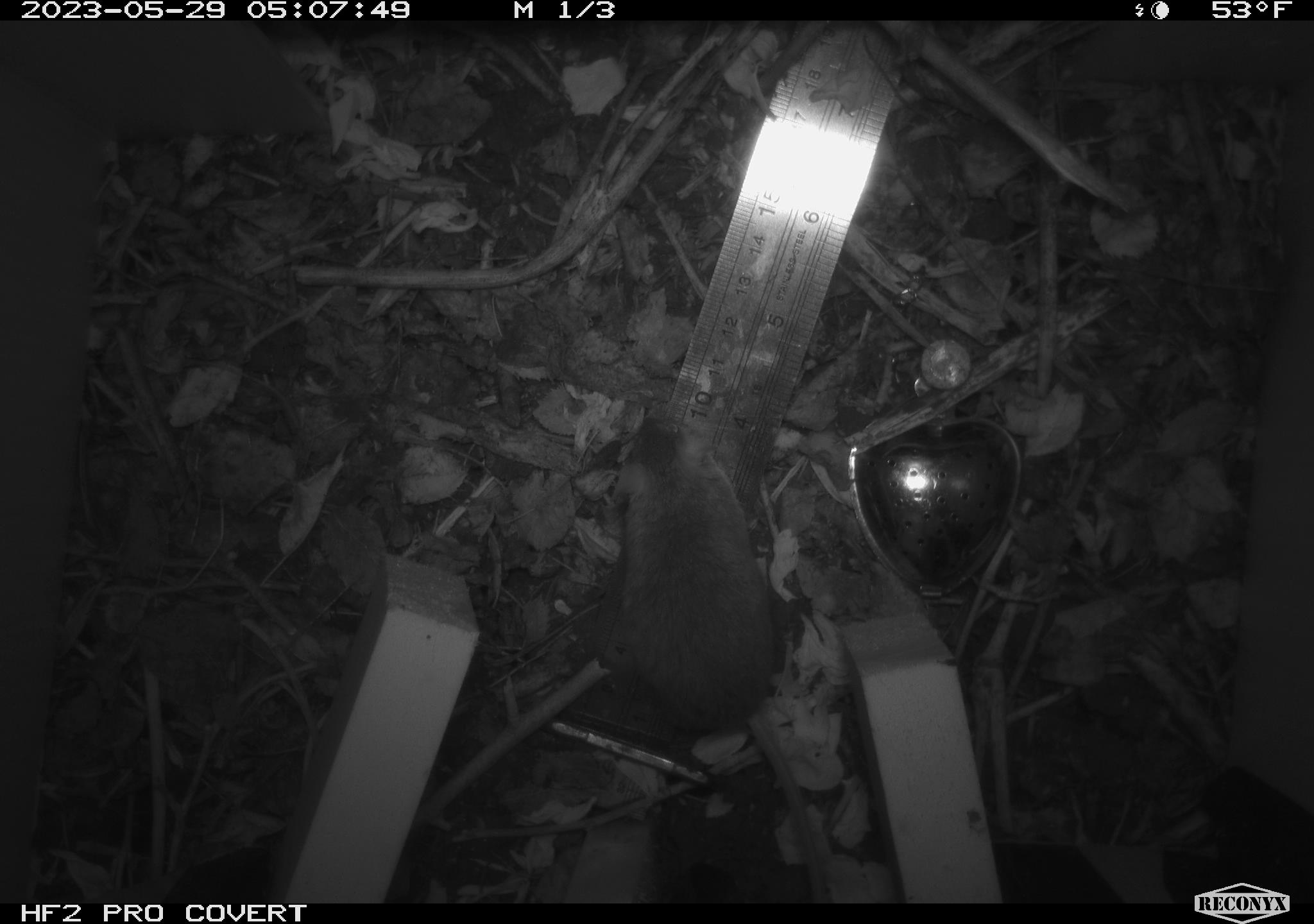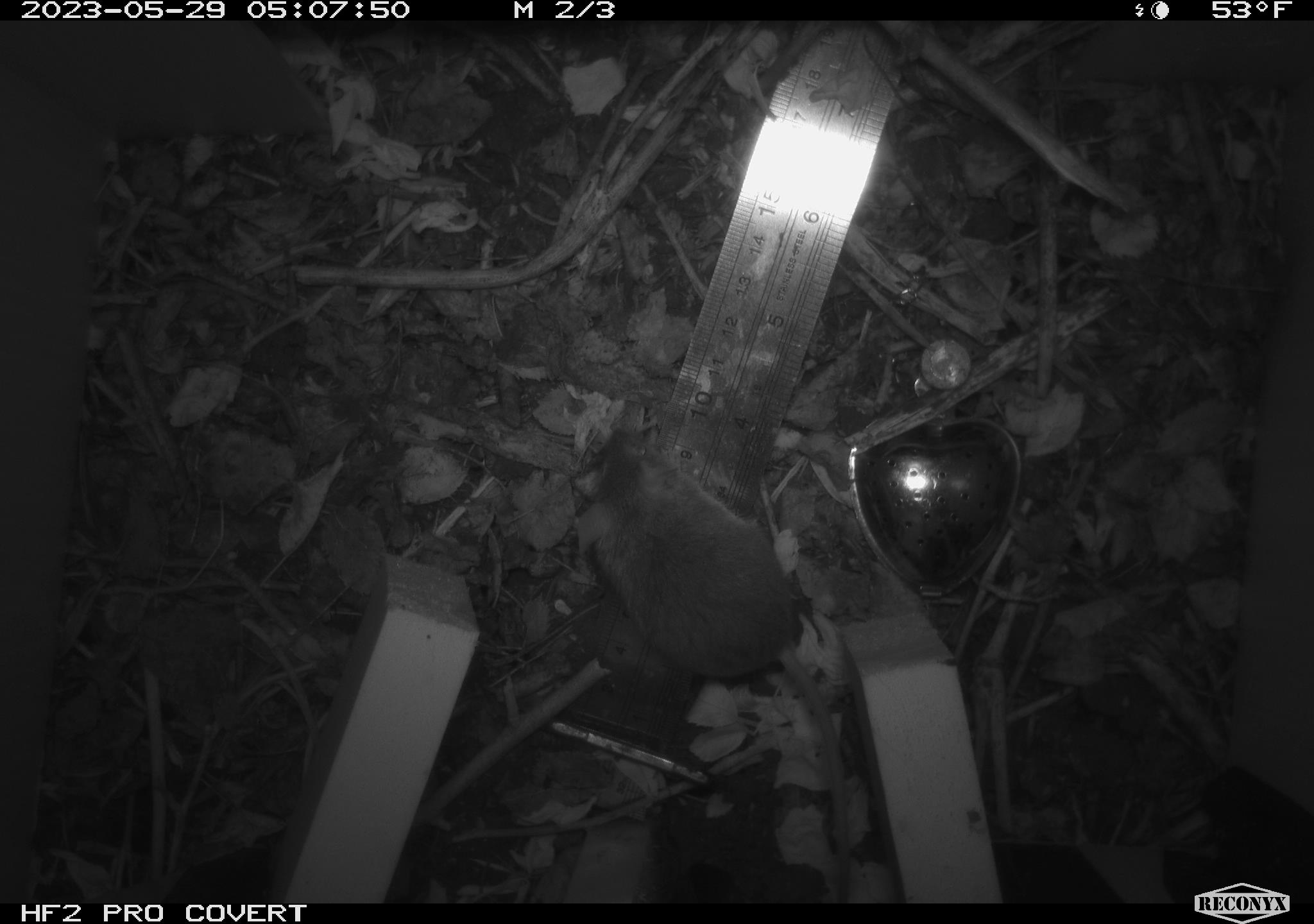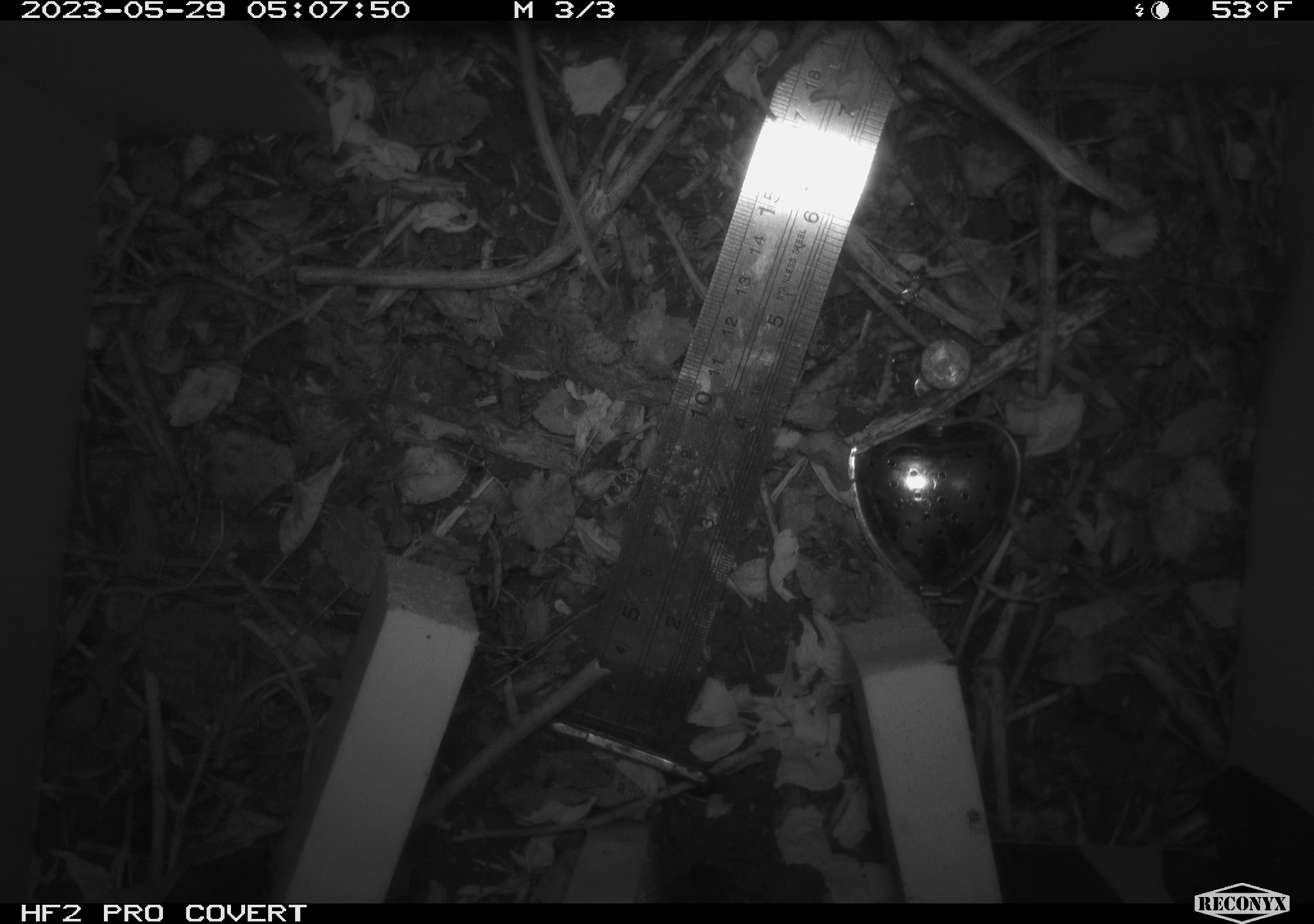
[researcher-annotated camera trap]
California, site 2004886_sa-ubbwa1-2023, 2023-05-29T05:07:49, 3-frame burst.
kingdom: Animalia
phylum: Chordata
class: Mammalia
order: Rodentia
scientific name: Rodentia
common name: rodent